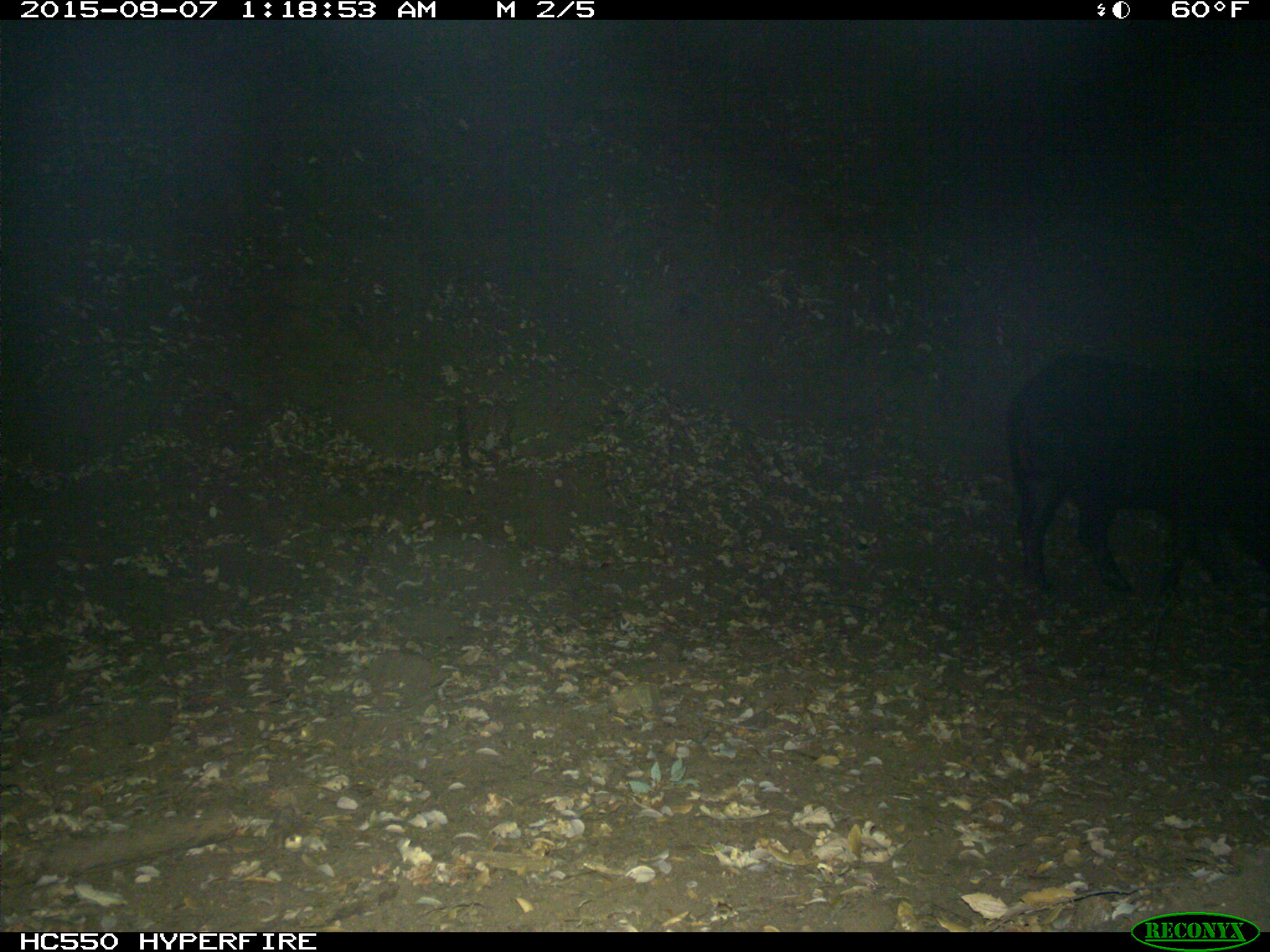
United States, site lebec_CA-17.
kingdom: Animalia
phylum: Chordata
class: Mammalia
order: Artiodactyla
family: Suidae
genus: Sus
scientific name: Sus scrofa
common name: wild boar